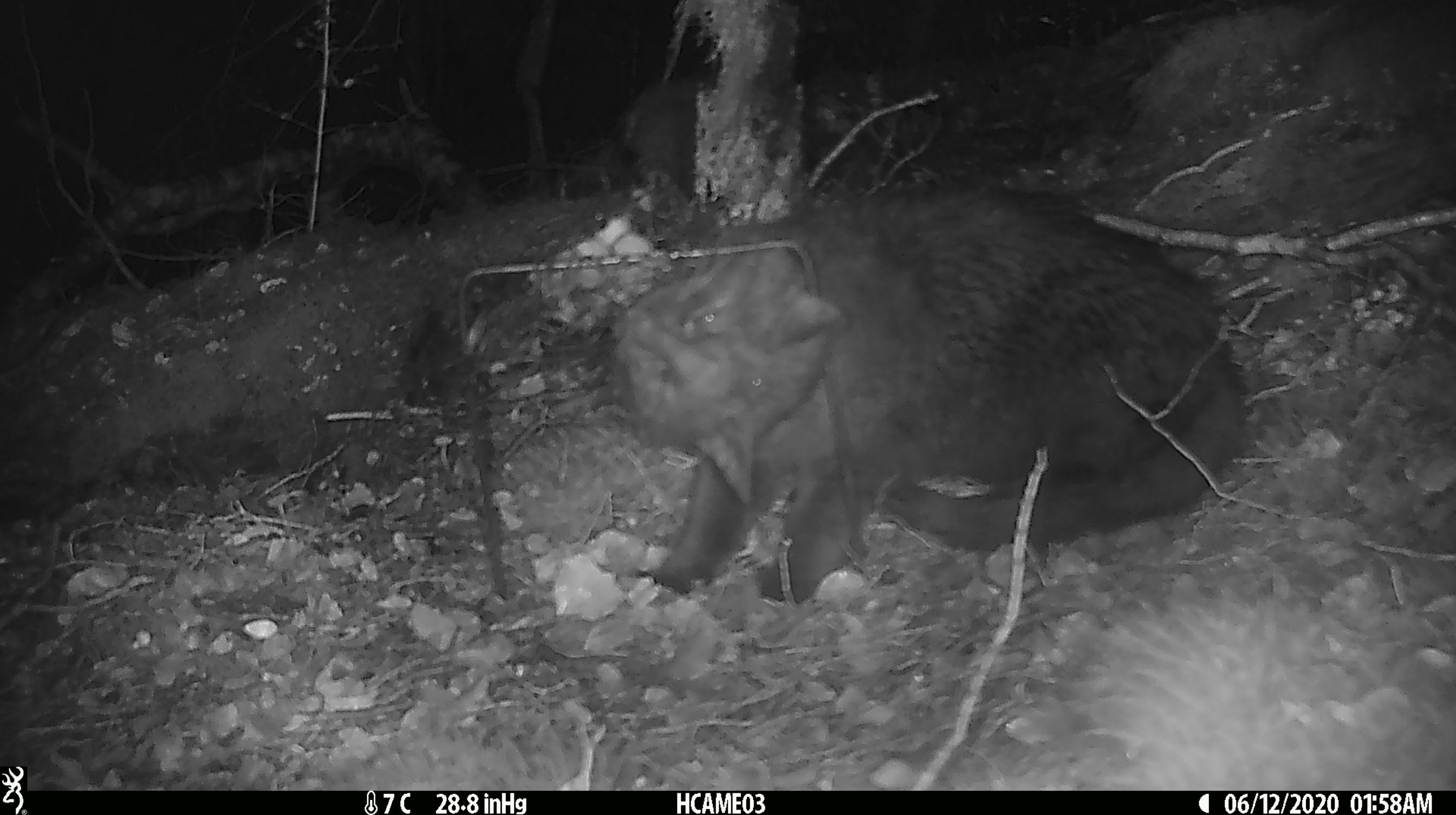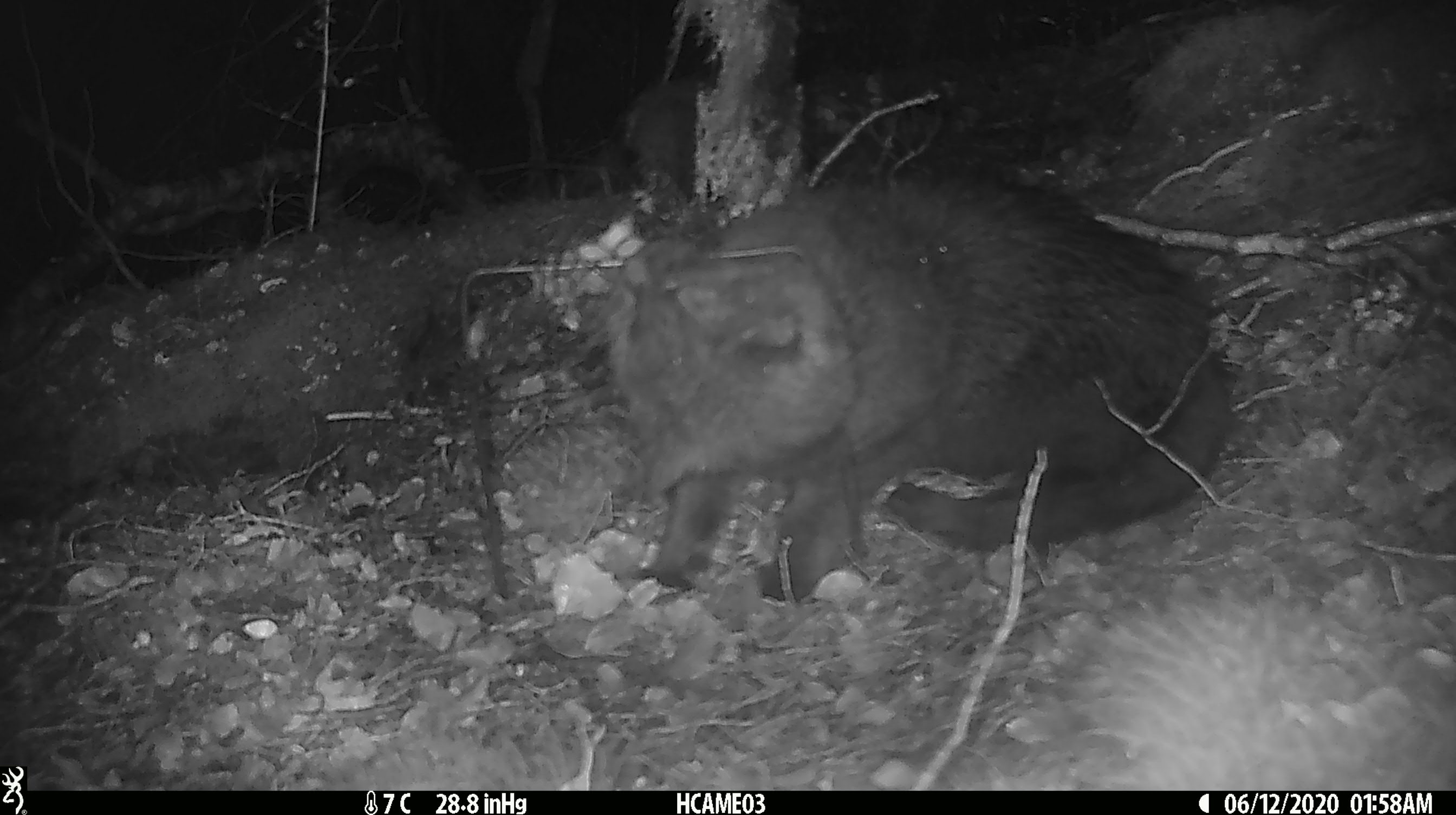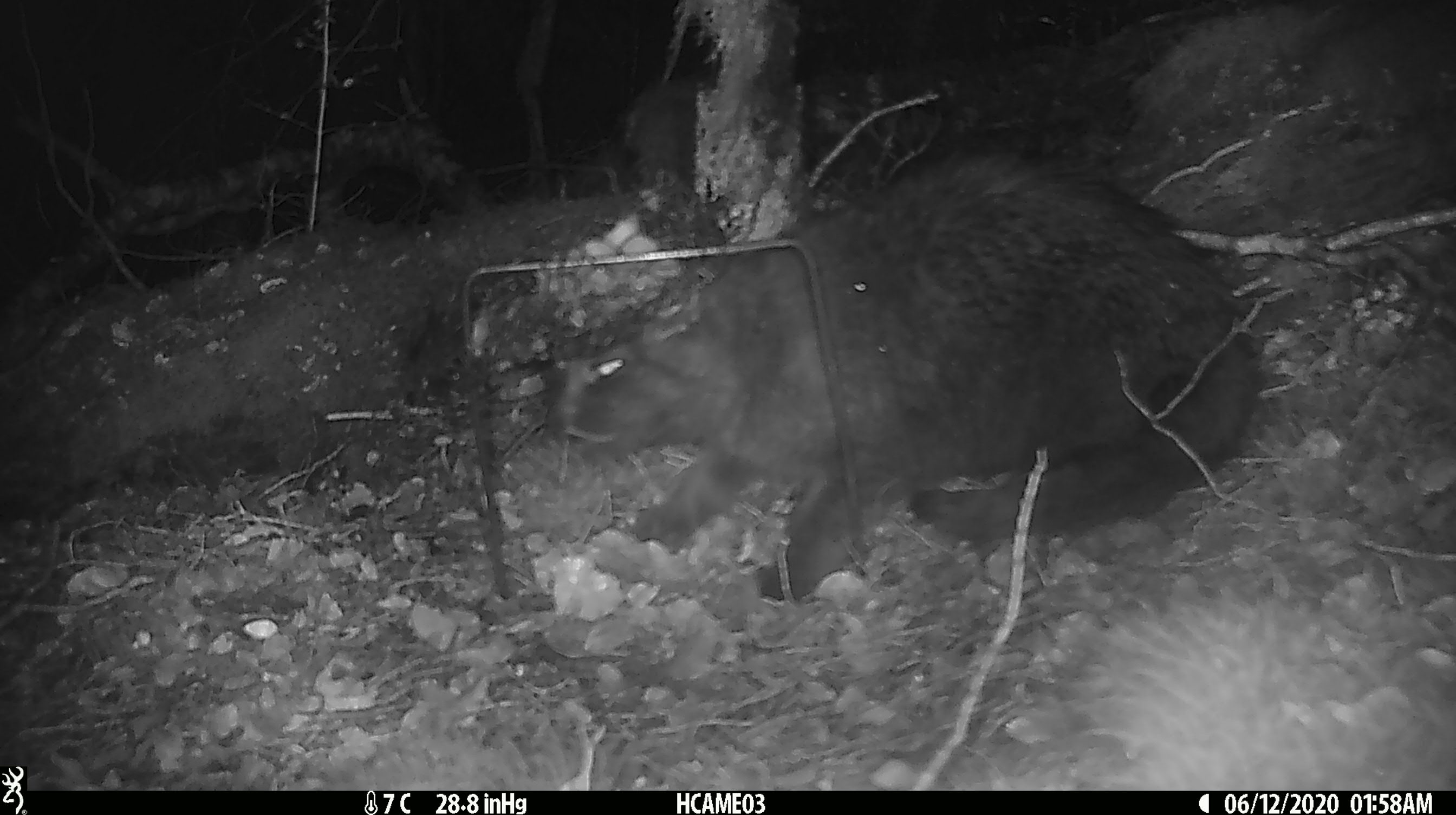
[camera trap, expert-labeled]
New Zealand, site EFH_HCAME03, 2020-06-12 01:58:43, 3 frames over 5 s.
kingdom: Animalia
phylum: Chordata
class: Mammalia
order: Carnivora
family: Felidae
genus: Felis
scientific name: Felis catus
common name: domestic cat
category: cat